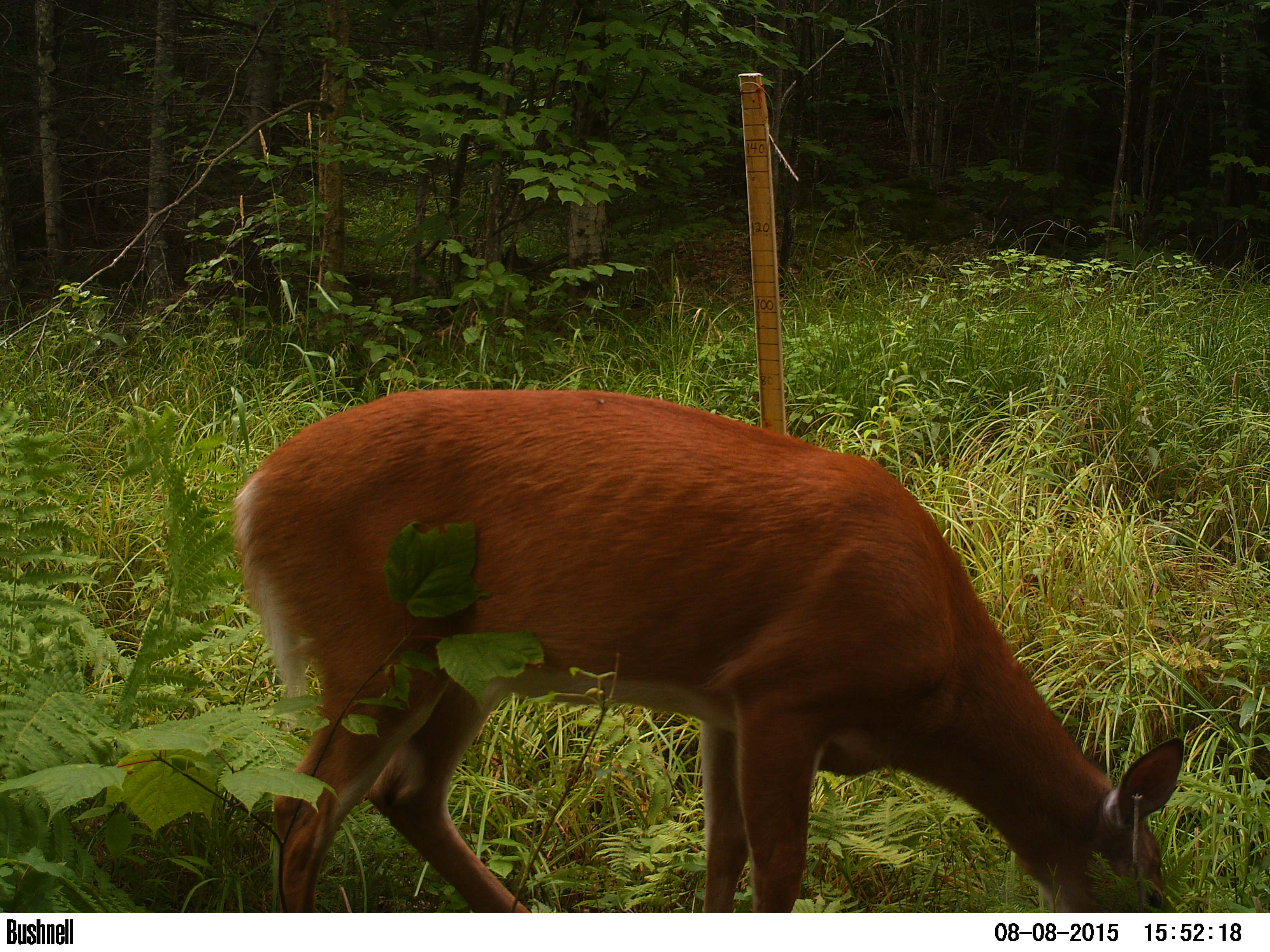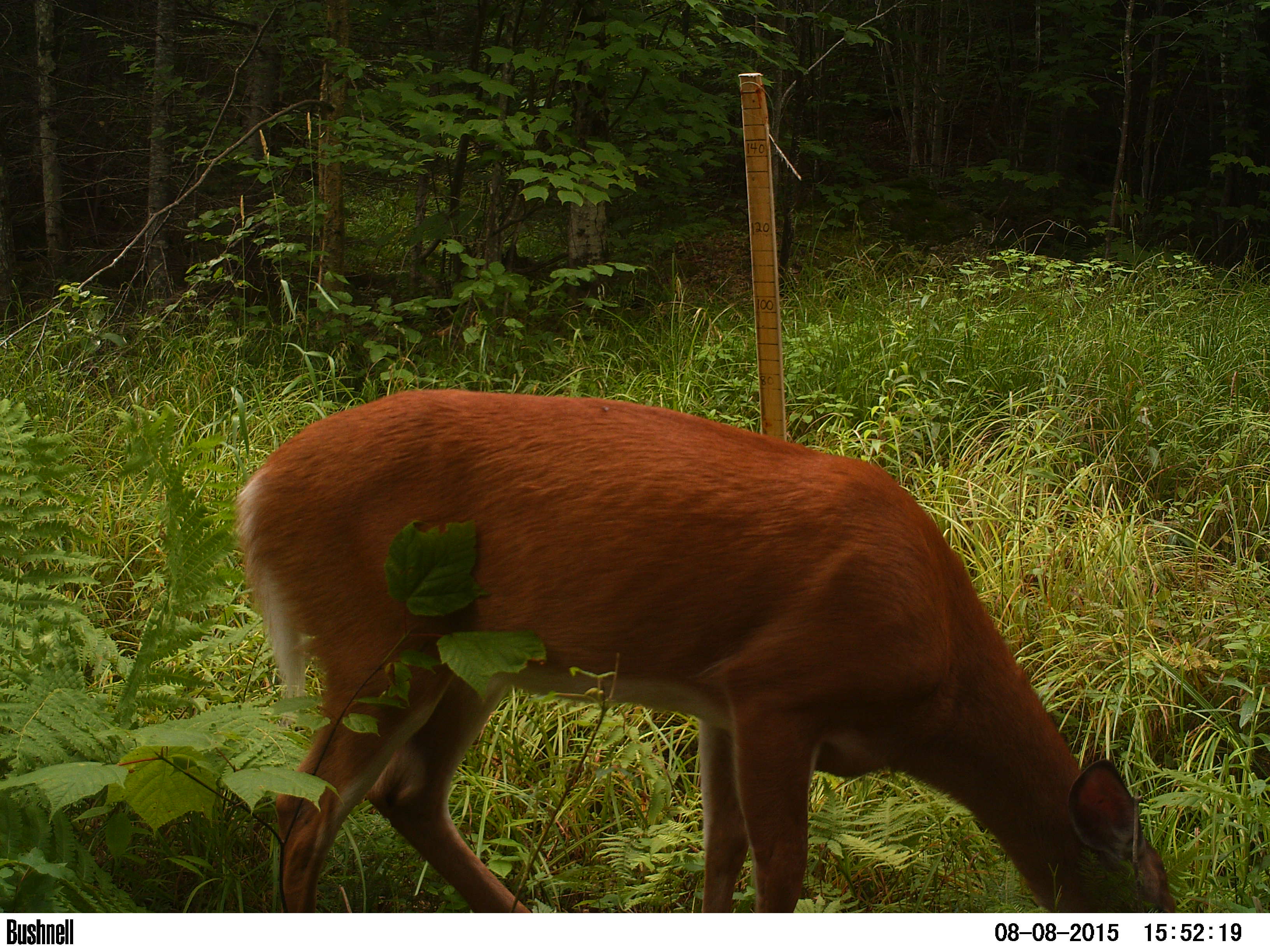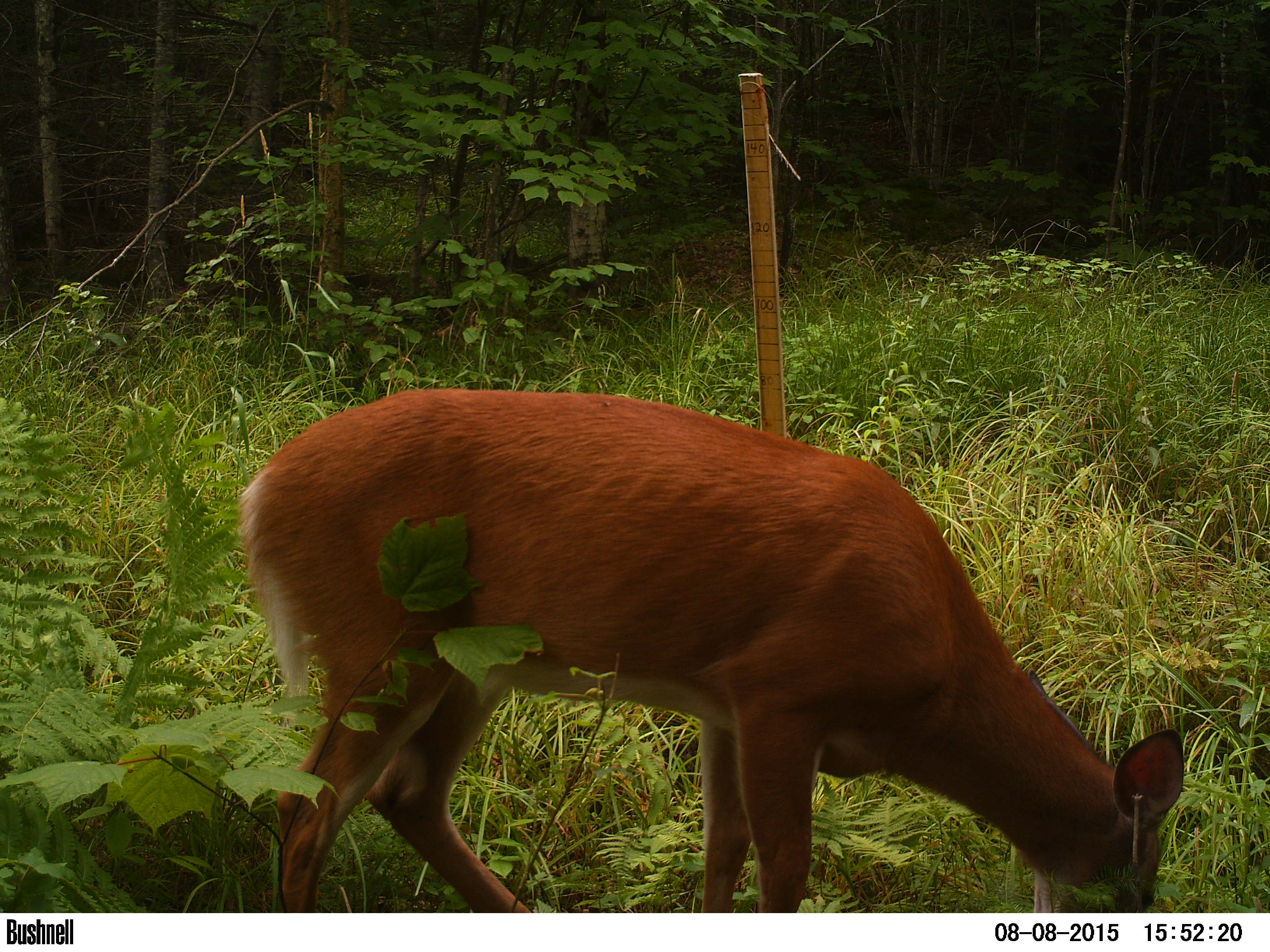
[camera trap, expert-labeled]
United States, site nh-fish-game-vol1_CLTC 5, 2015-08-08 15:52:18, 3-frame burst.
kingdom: Animalia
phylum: Chordata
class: Mammalia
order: Artiodactyla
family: Cervidae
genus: Odocoileus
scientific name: Odocoileus virginianus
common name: white-tailed deer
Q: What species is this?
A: White-tailed deer (Odocoileus virginianus).